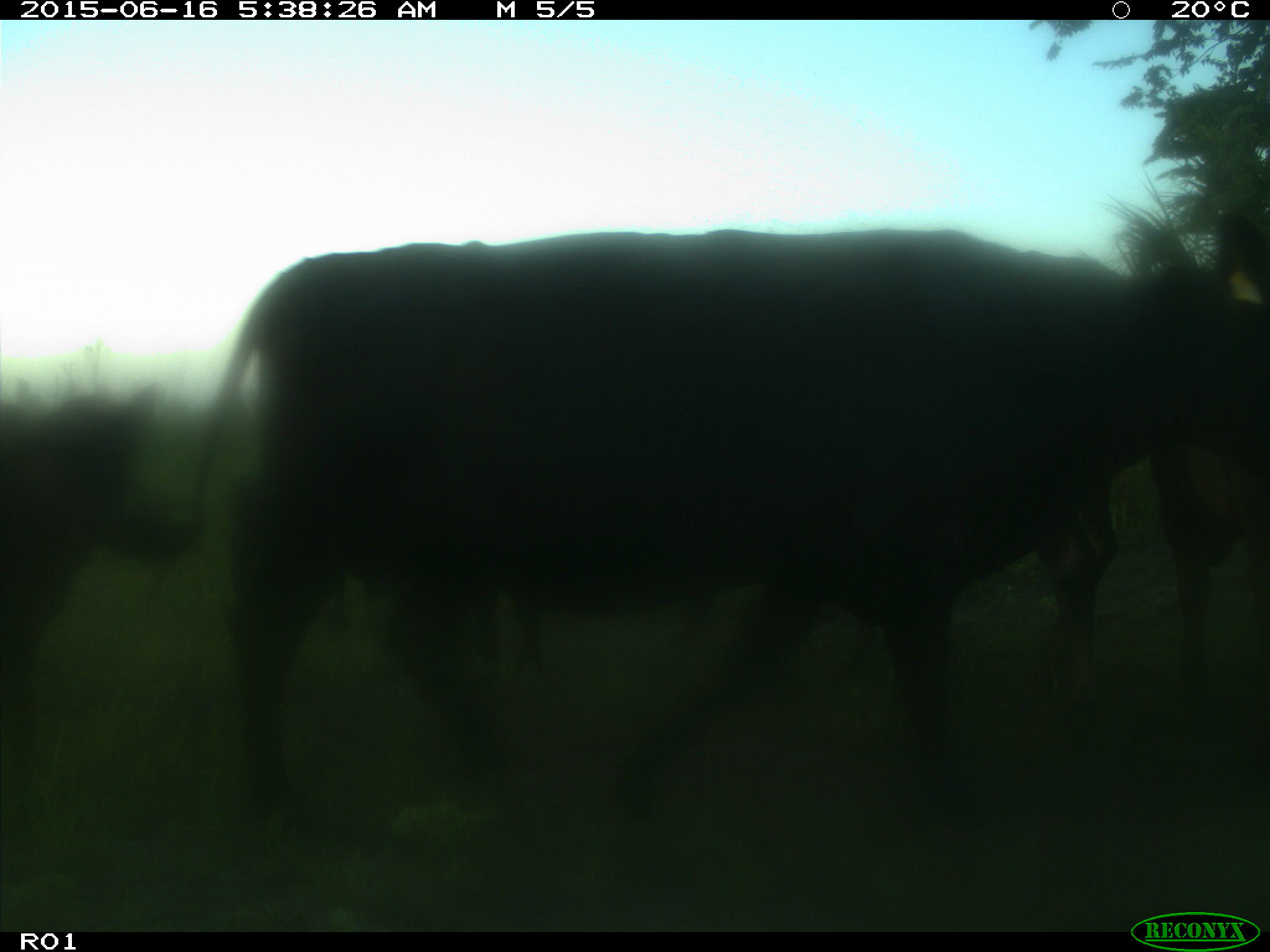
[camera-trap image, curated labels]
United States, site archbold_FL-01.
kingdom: Animalia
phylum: Chordata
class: Mammalia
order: Artiodactyla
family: Bovidae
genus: Bos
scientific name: Bos taurus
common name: domestic cow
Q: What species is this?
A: Bos taurus (domestic cow).